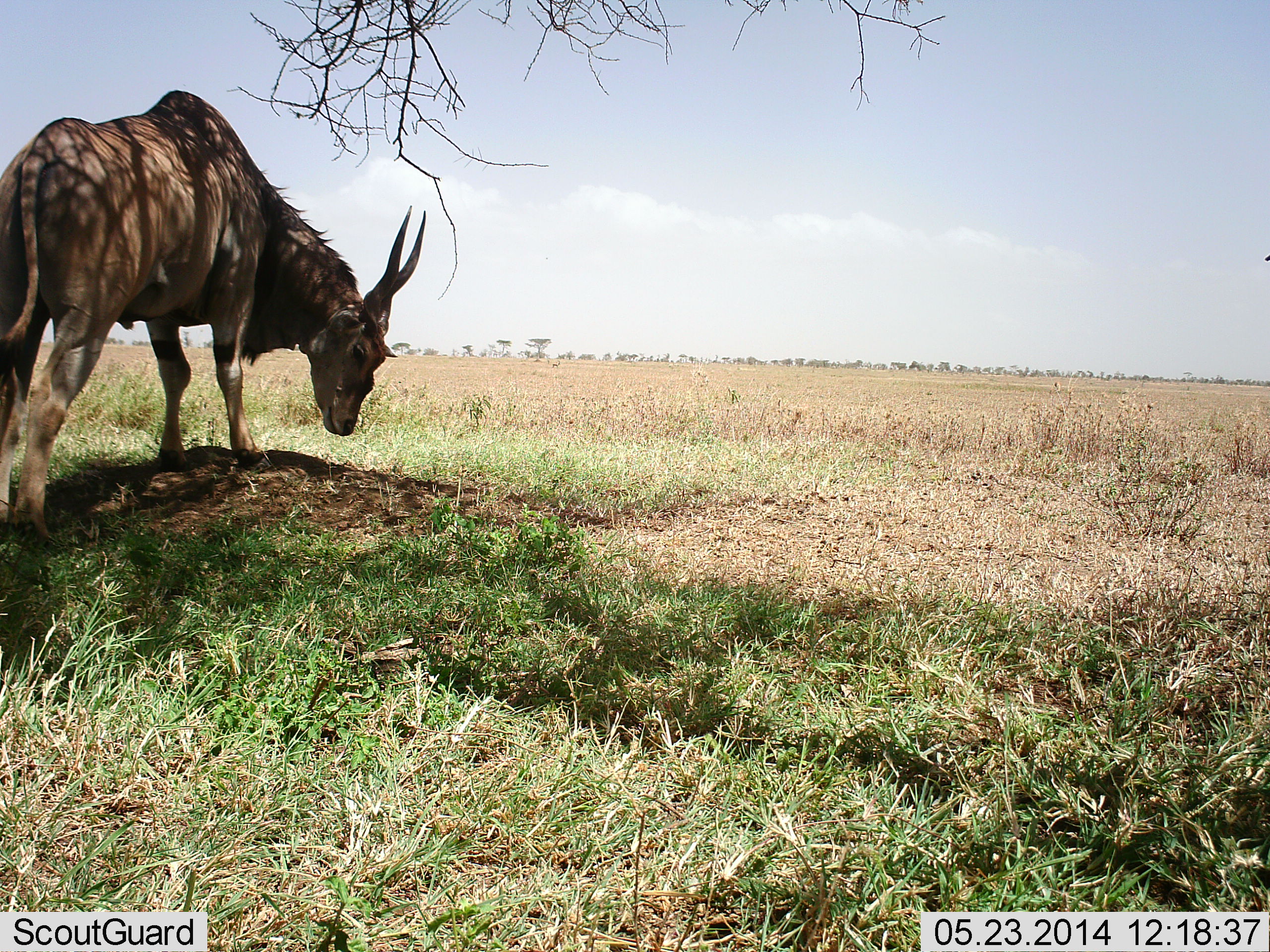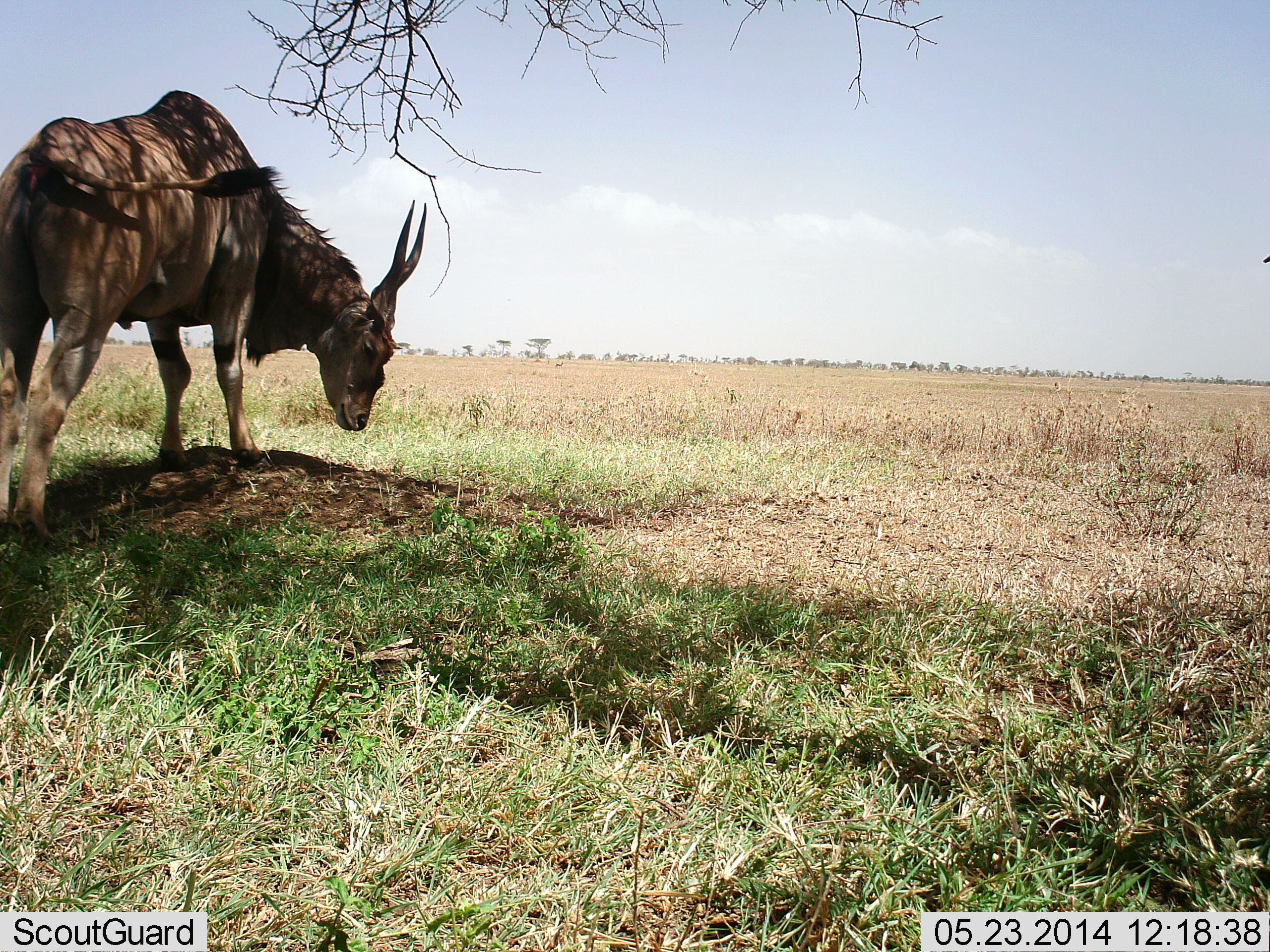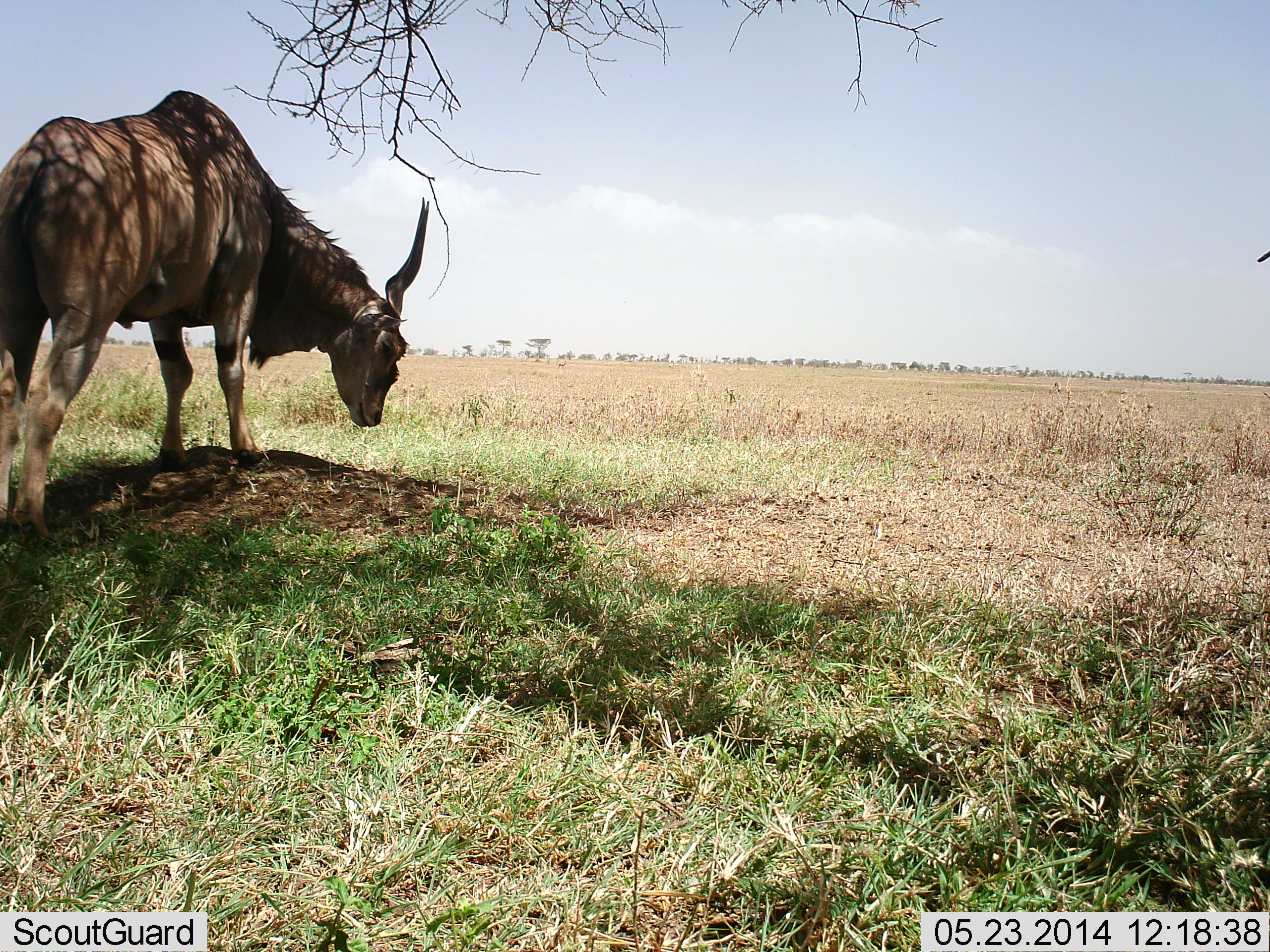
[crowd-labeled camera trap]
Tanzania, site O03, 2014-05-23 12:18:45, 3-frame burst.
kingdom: Animalia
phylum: Chordata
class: Mammalia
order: Artiodactyla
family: Bovidae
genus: Tragelaphus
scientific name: Tragelaphus oryx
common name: eland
Eland (Tragelaphus oryx), count 1. Behavior (volunteer vote fractions): standing 80%, resting 0%, moving 0%, interacting 0%. Young present (vote fraction): 0%. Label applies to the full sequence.